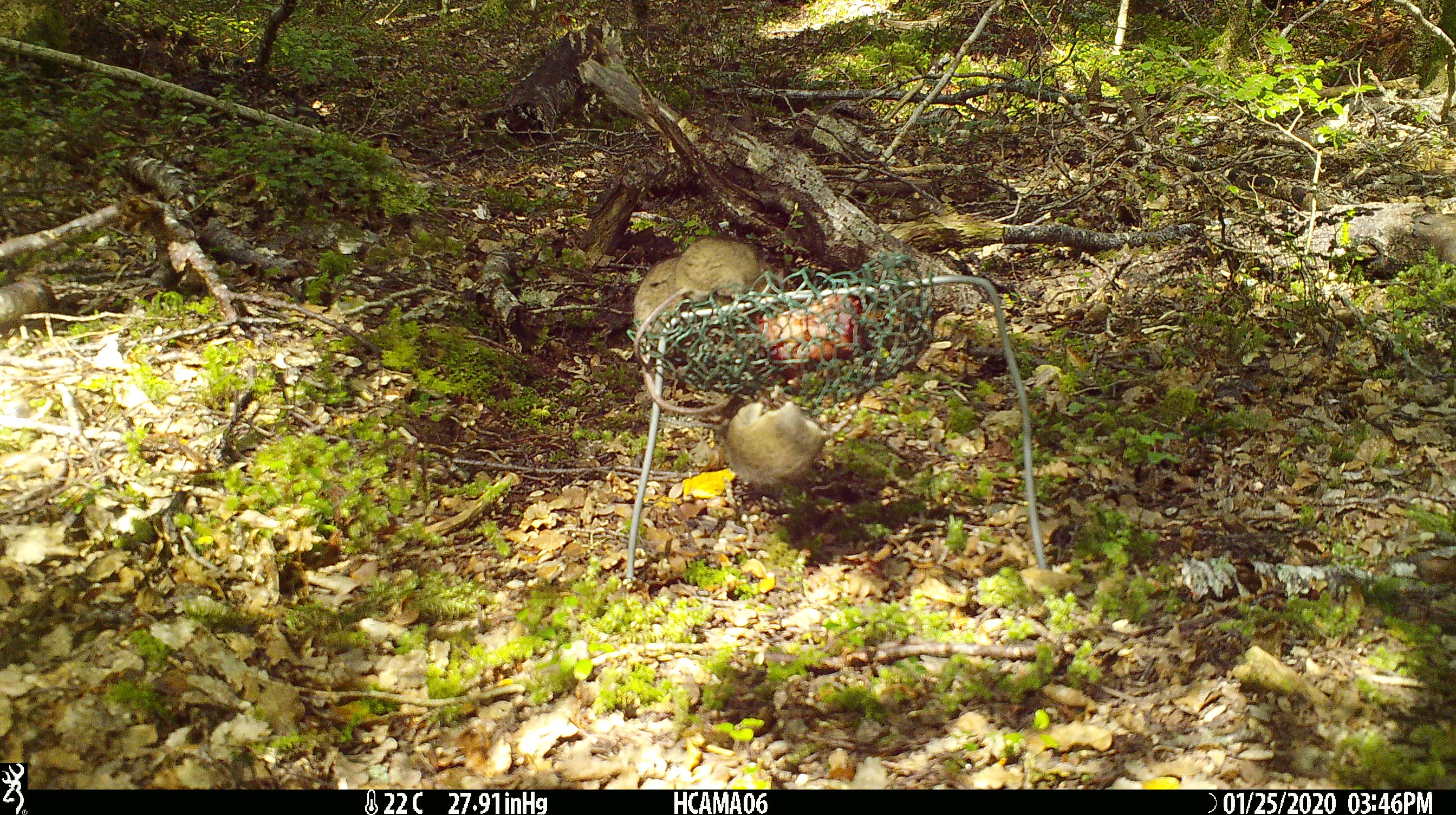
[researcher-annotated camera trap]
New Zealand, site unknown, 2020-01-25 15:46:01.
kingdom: Animalia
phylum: Chordata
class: Mammalia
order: Rodentia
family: Muridae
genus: Mus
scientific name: Mus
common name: mouse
Mouse (Mus).